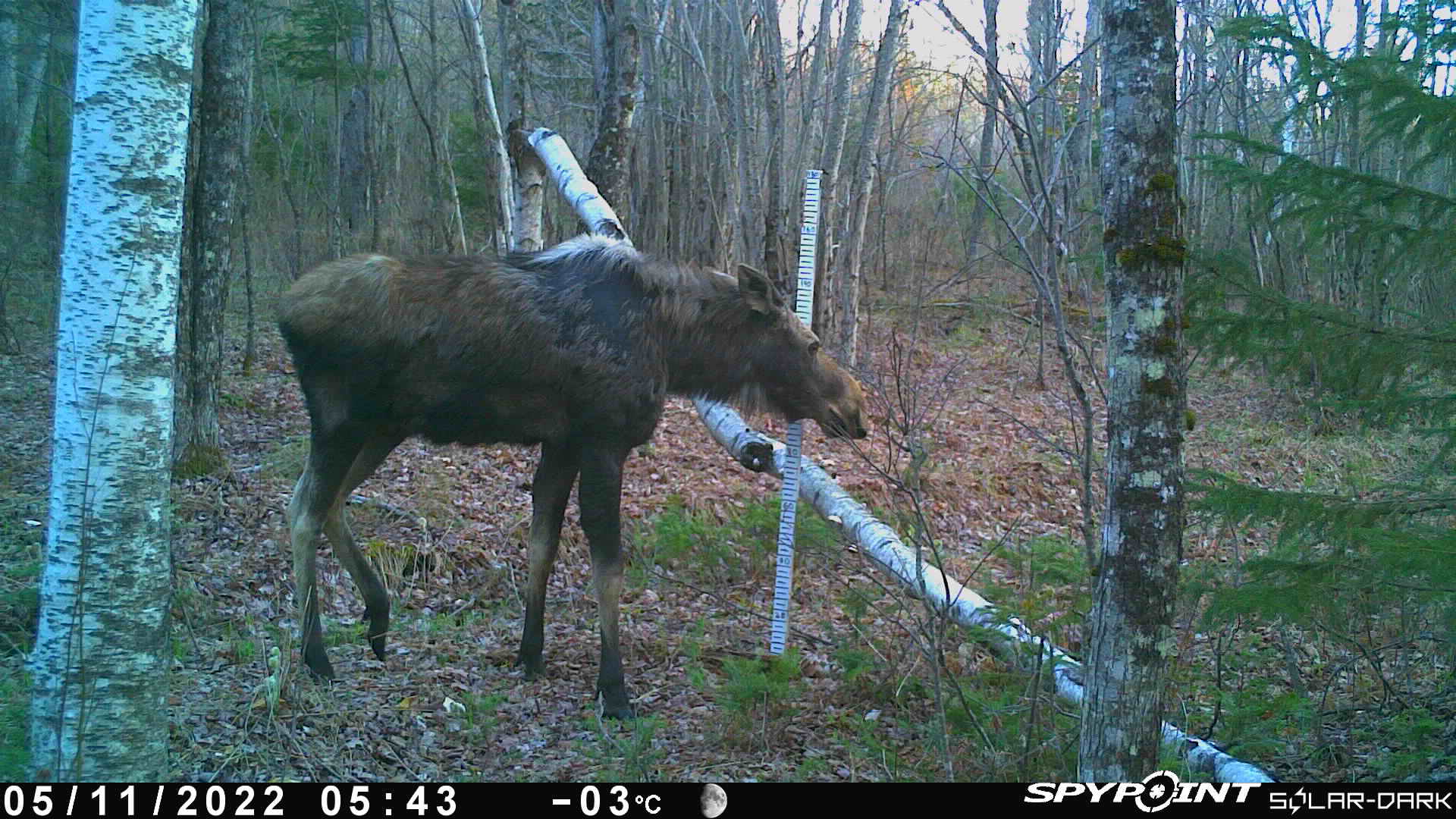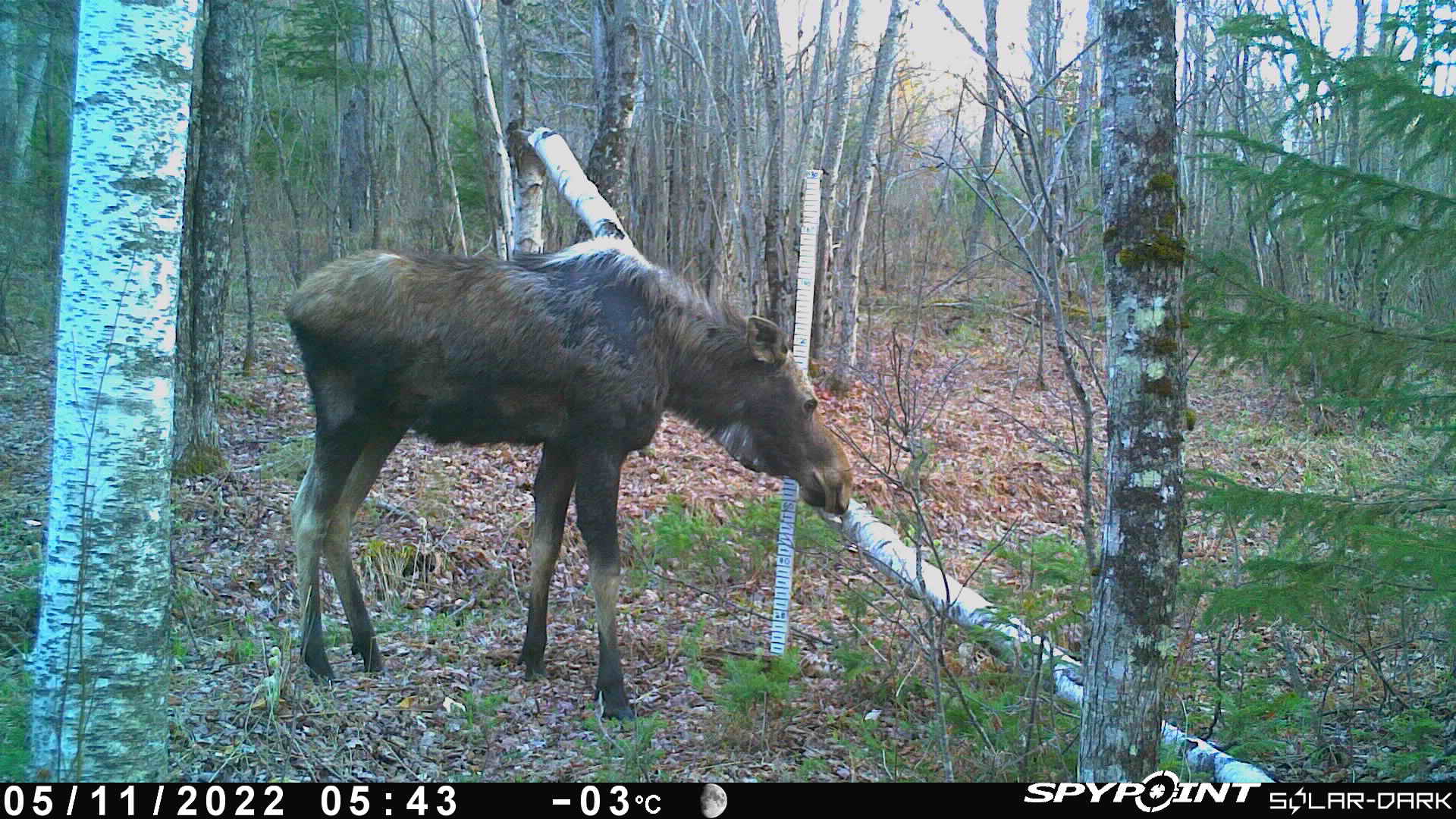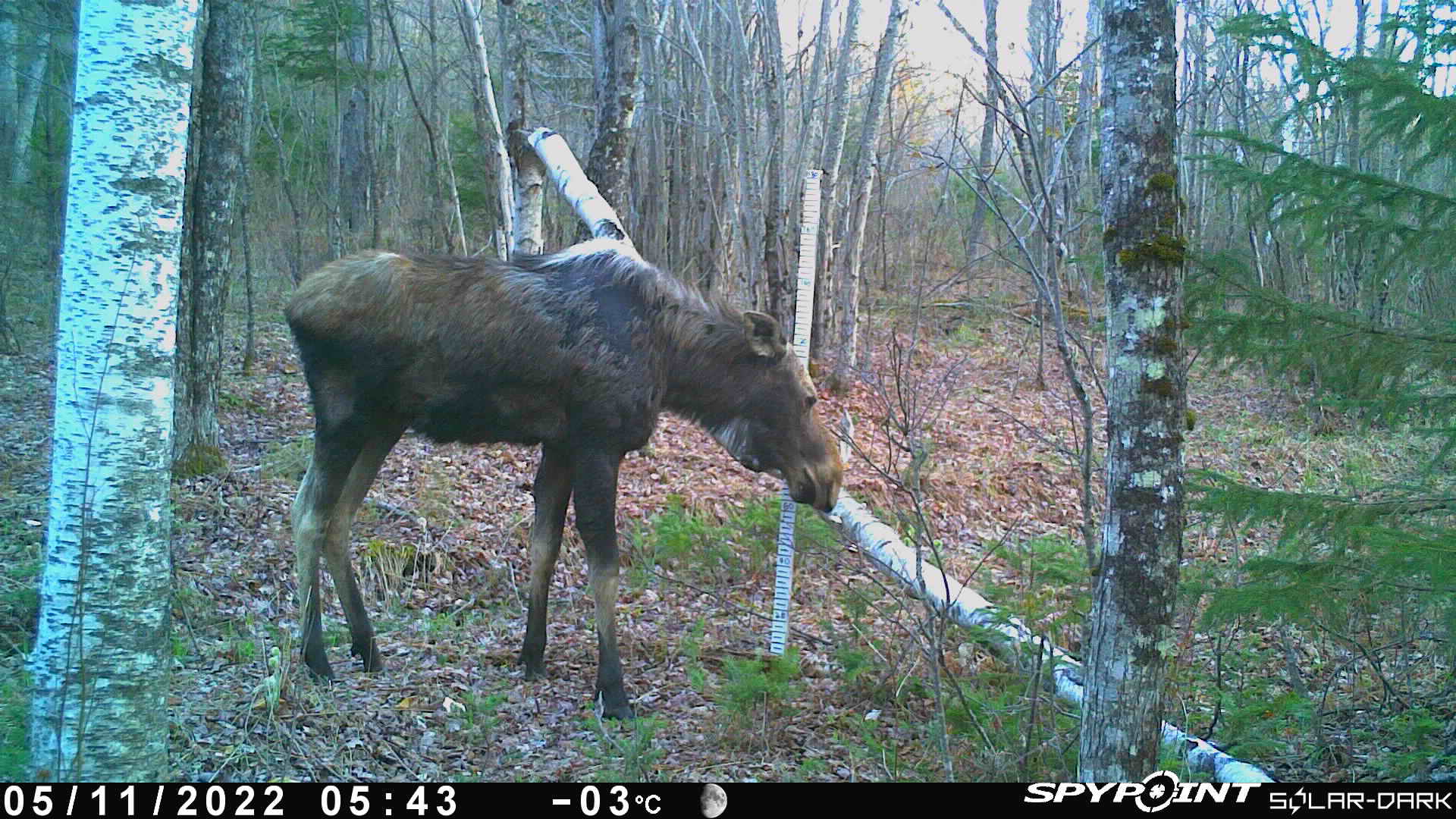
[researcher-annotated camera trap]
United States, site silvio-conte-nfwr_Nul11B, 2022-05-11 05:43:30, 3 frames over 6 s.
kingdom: Animalia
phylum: Chordata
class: Mammalia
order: Artiodactyla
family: Cervidae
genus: Alces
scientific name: Alces alces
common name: moose